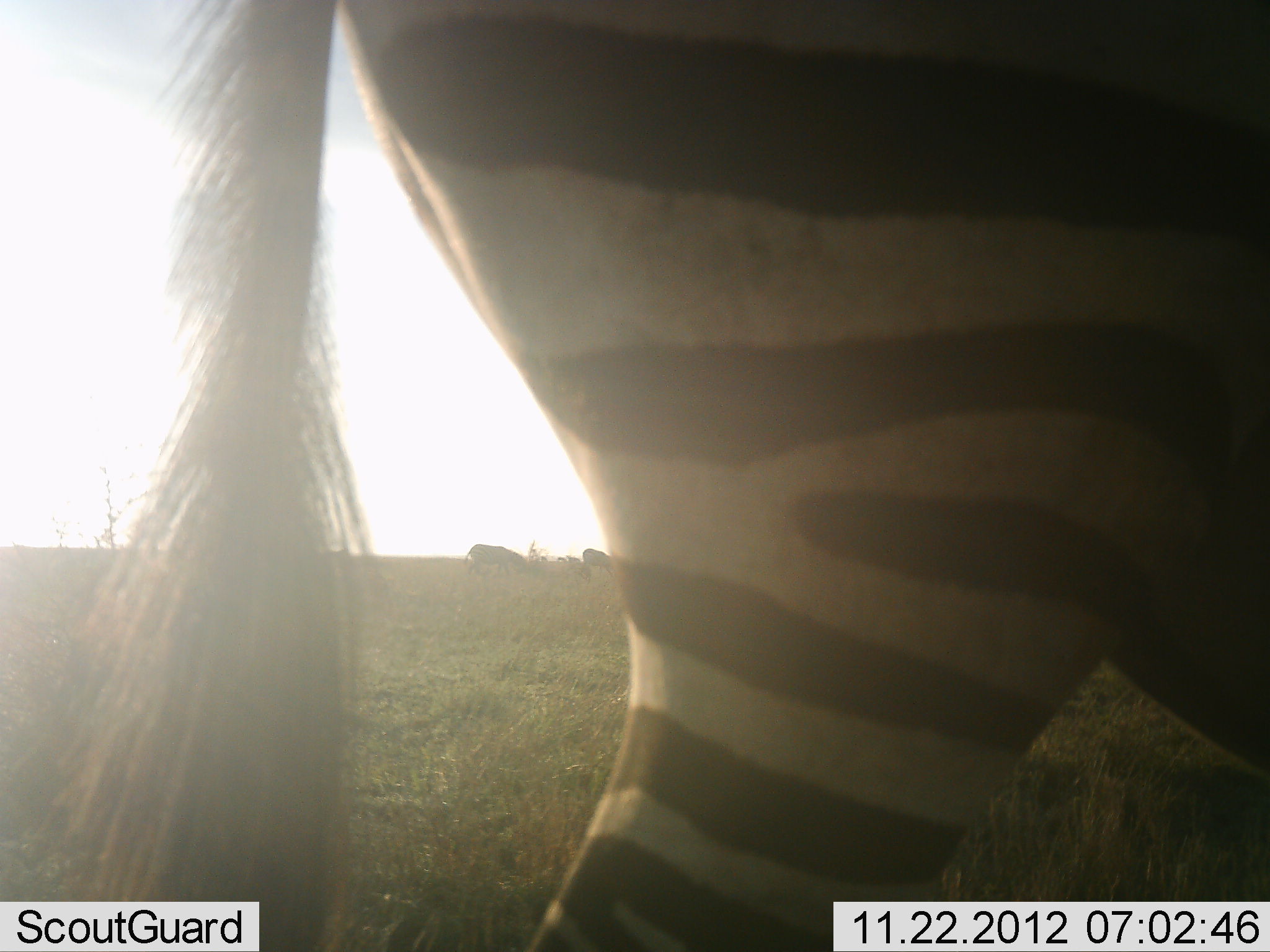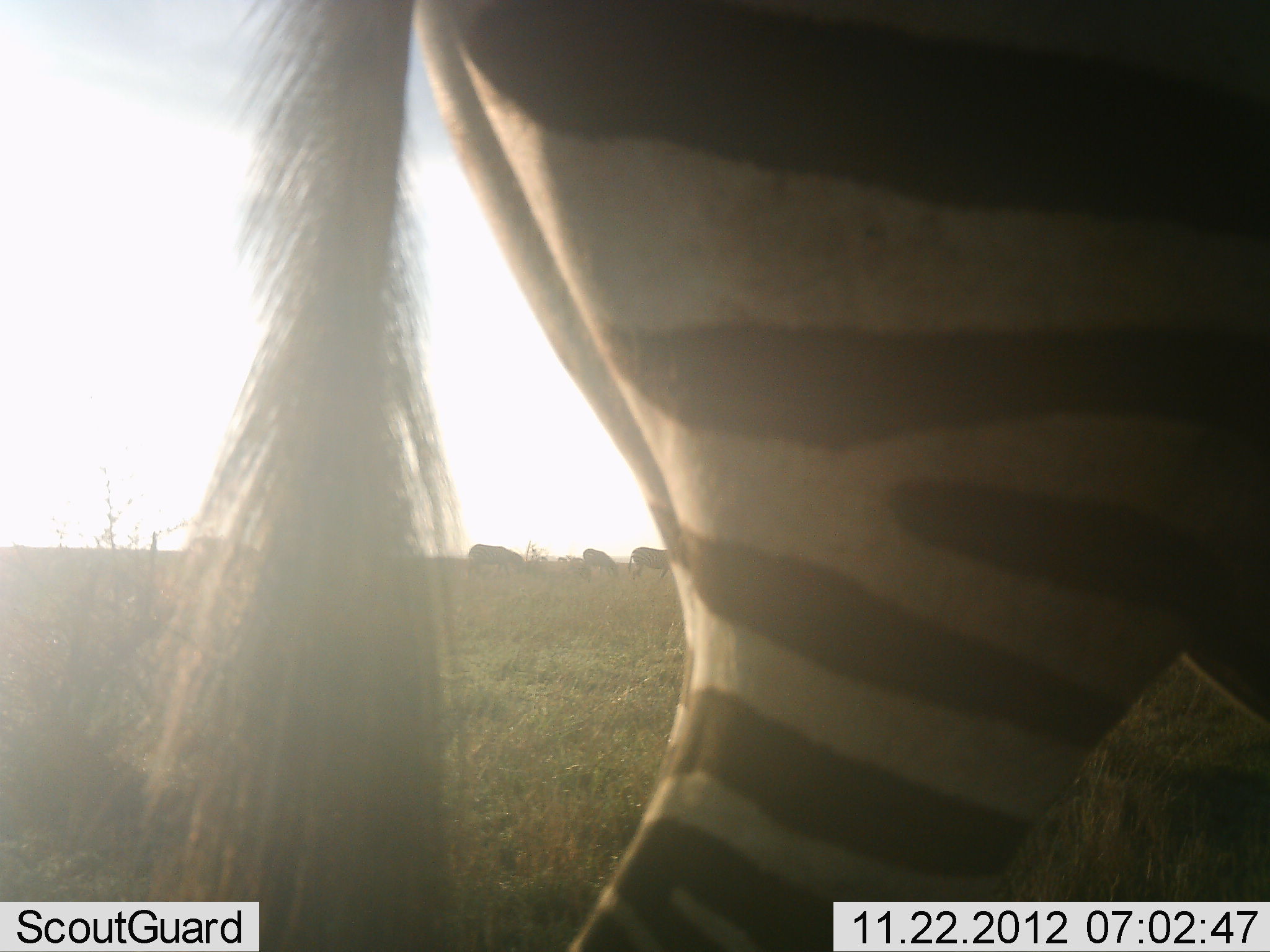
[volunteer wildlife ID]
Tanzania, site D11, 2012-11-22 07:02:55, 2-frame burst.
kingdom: Animalia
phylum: Chordata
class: Mammalia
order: Perissodactyla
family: Equidae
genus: Equus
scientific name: Equus quagga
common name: plains zebra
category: zebra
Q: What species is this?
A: Zebra (plains zebra) (Equus quagga).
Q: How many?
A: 5.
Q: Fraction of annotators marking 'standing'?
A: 54%.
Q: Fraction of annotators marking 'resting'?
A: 0%.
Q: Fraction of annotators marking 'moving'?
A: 46%.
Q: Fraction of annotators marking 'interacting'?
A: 0%.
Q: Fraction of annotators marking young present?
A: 0%.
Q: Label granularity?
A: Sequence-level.